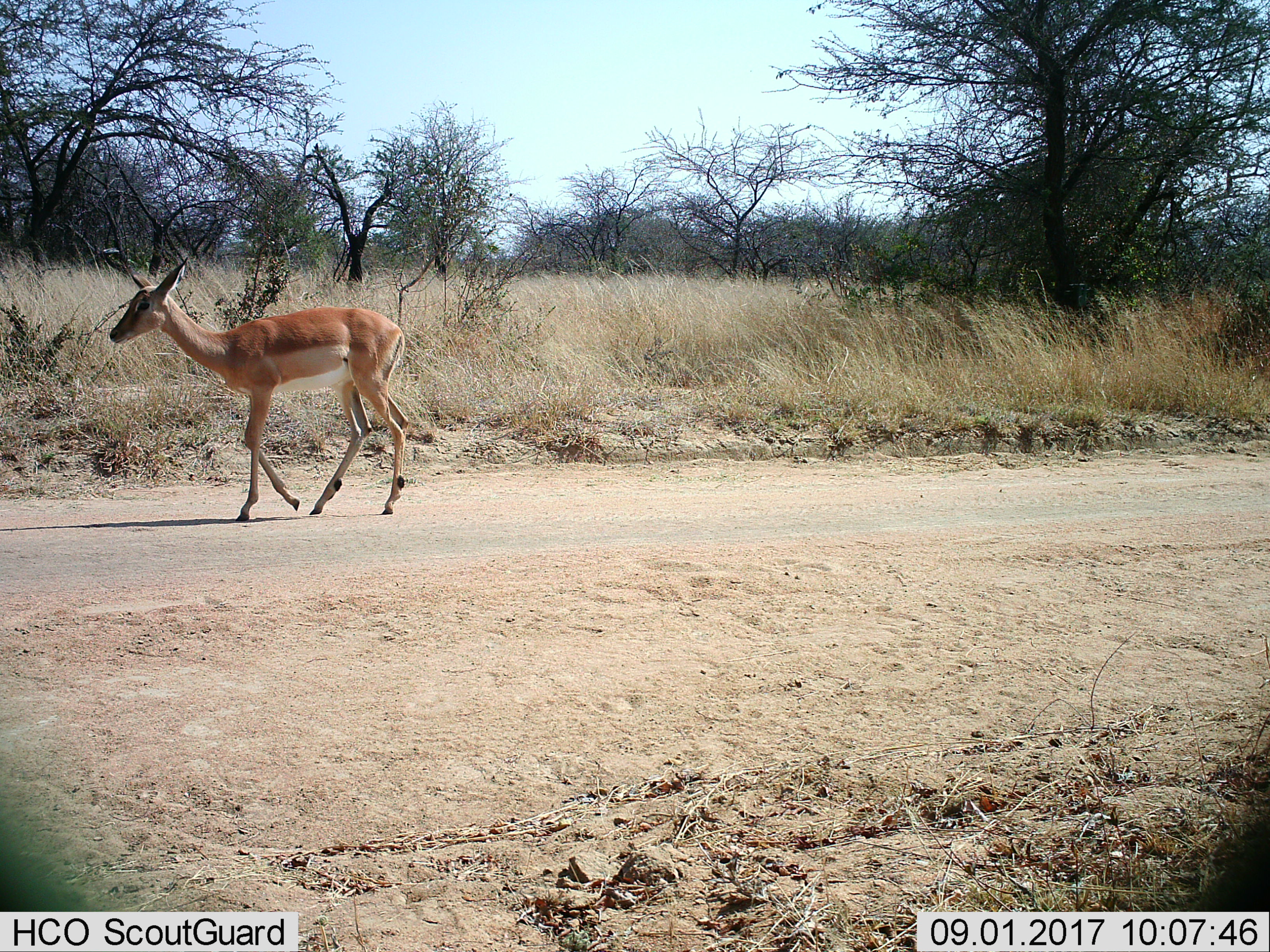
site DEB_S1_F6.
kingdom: Animalia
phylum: Chordata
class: Mammalia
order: Artiodactyla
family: Bovidae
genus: Aepyceros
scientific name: Aepyceros melampus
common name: impala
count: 1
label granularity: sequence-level